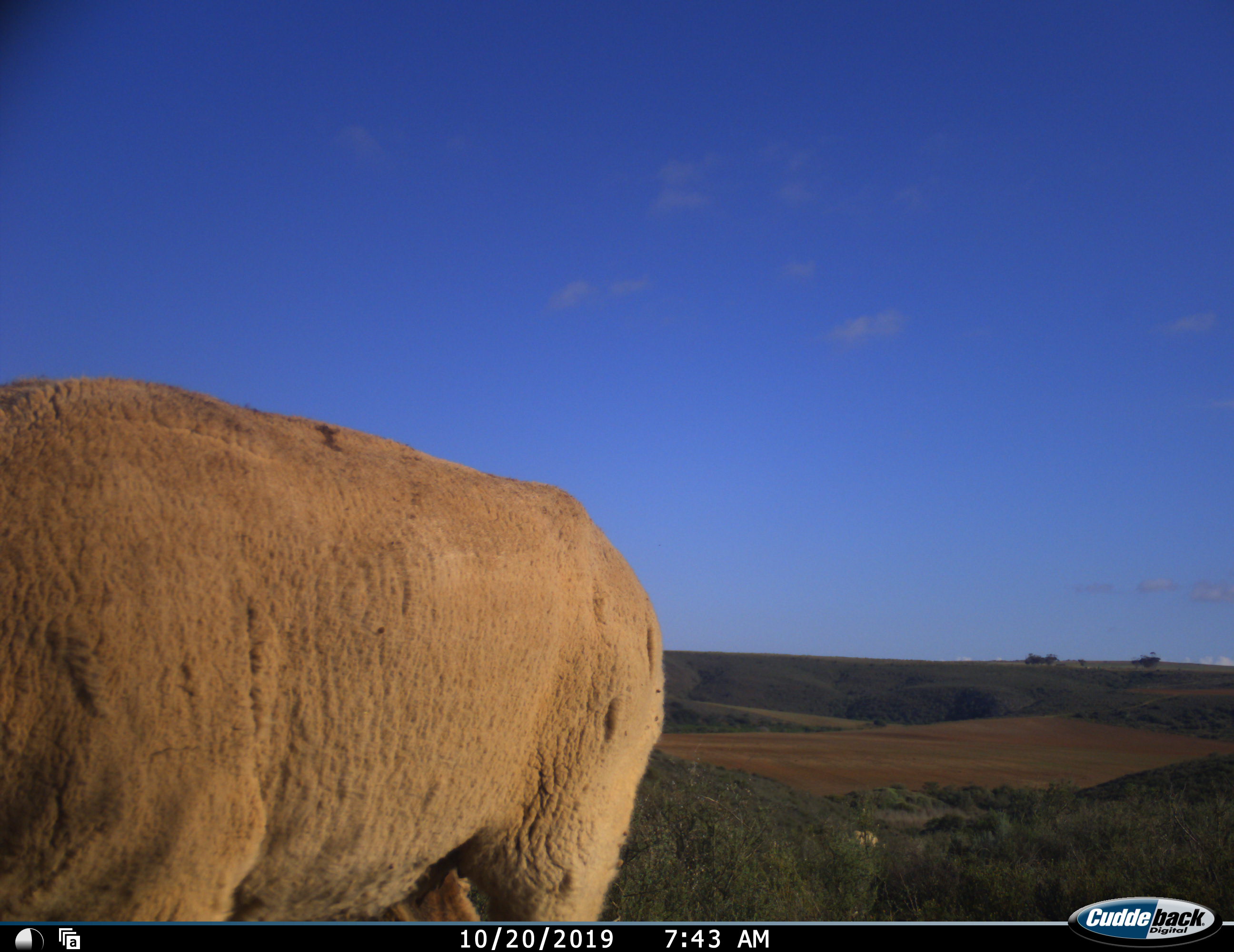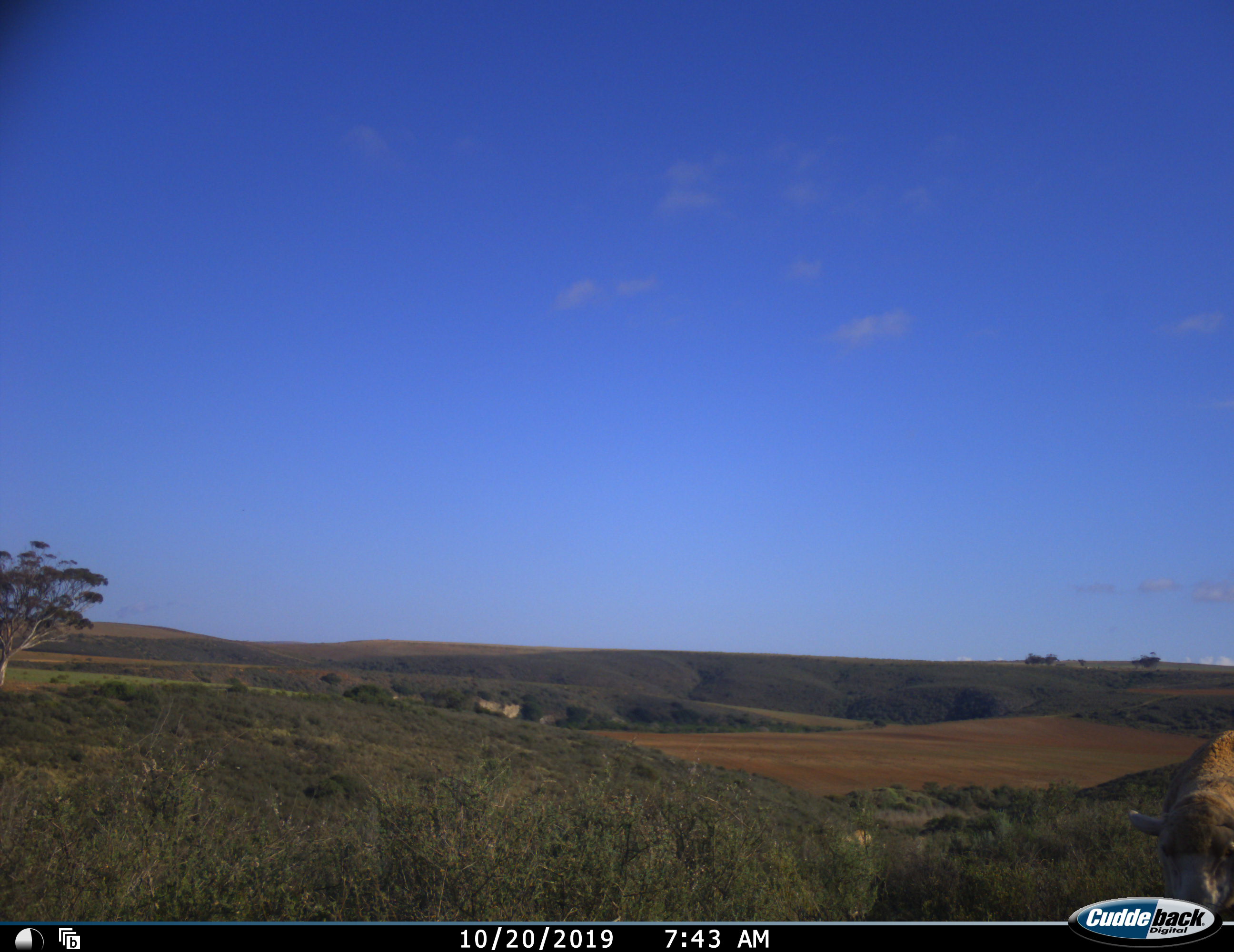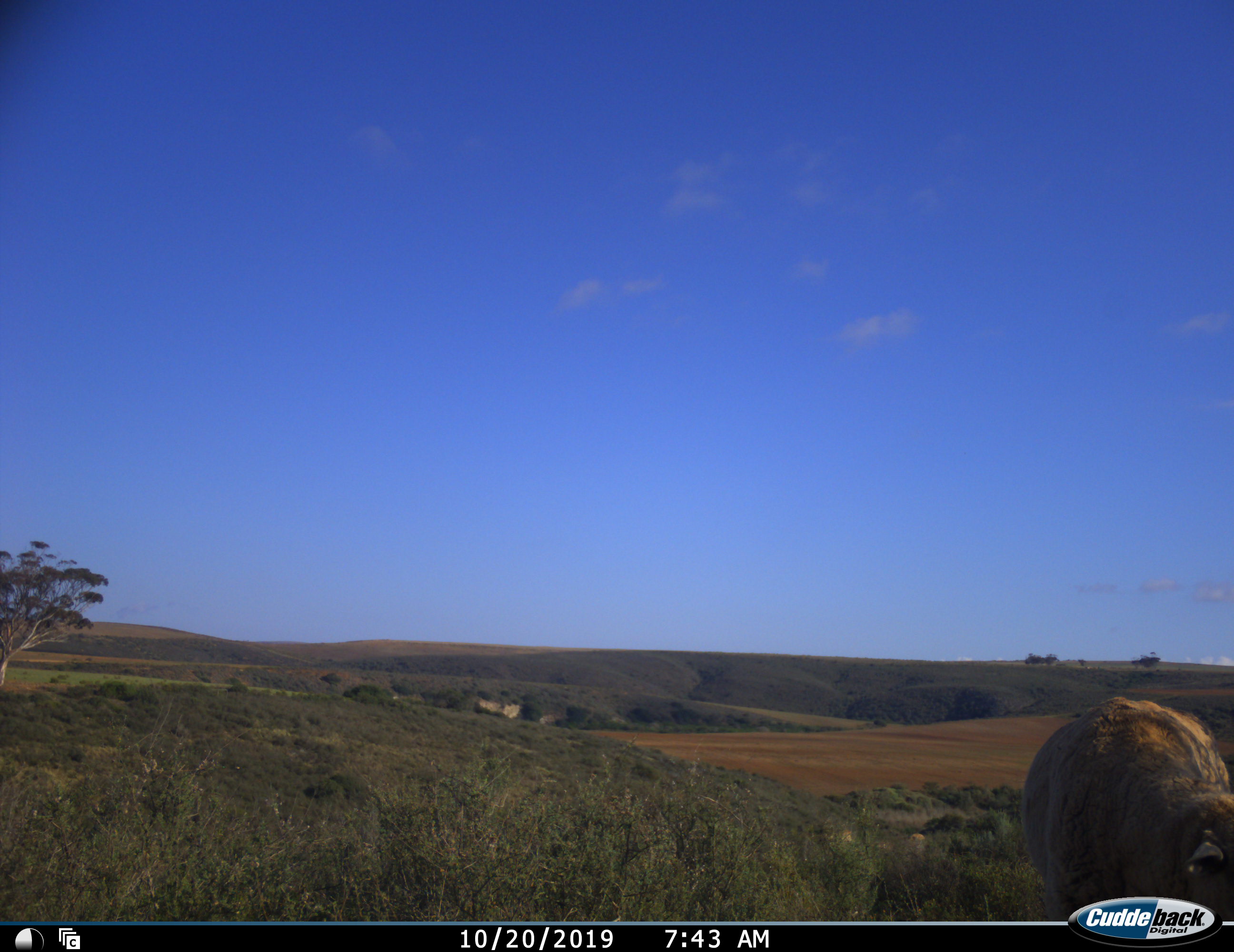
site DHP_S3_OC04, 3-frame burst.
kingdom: Animalia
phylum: Chordata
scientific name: Vertebrata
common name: domestic animal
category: domesticanimal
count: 2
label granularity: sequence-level